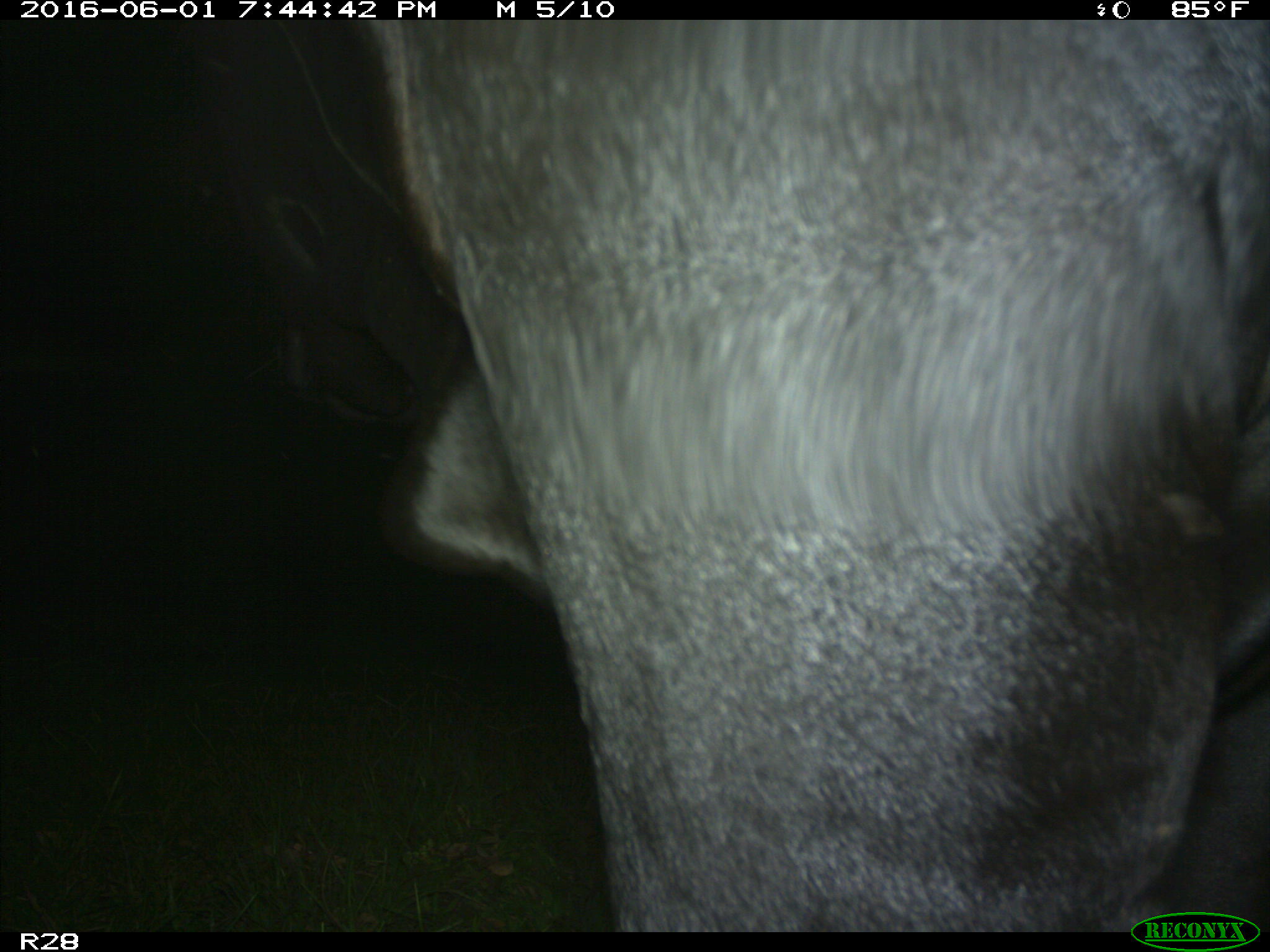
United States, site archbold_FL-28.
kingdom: Animalia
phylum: Chordata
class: Mammalia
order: Artiodactyla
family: Bovidae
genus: Bos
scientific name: Bos taurus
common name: domestic cow